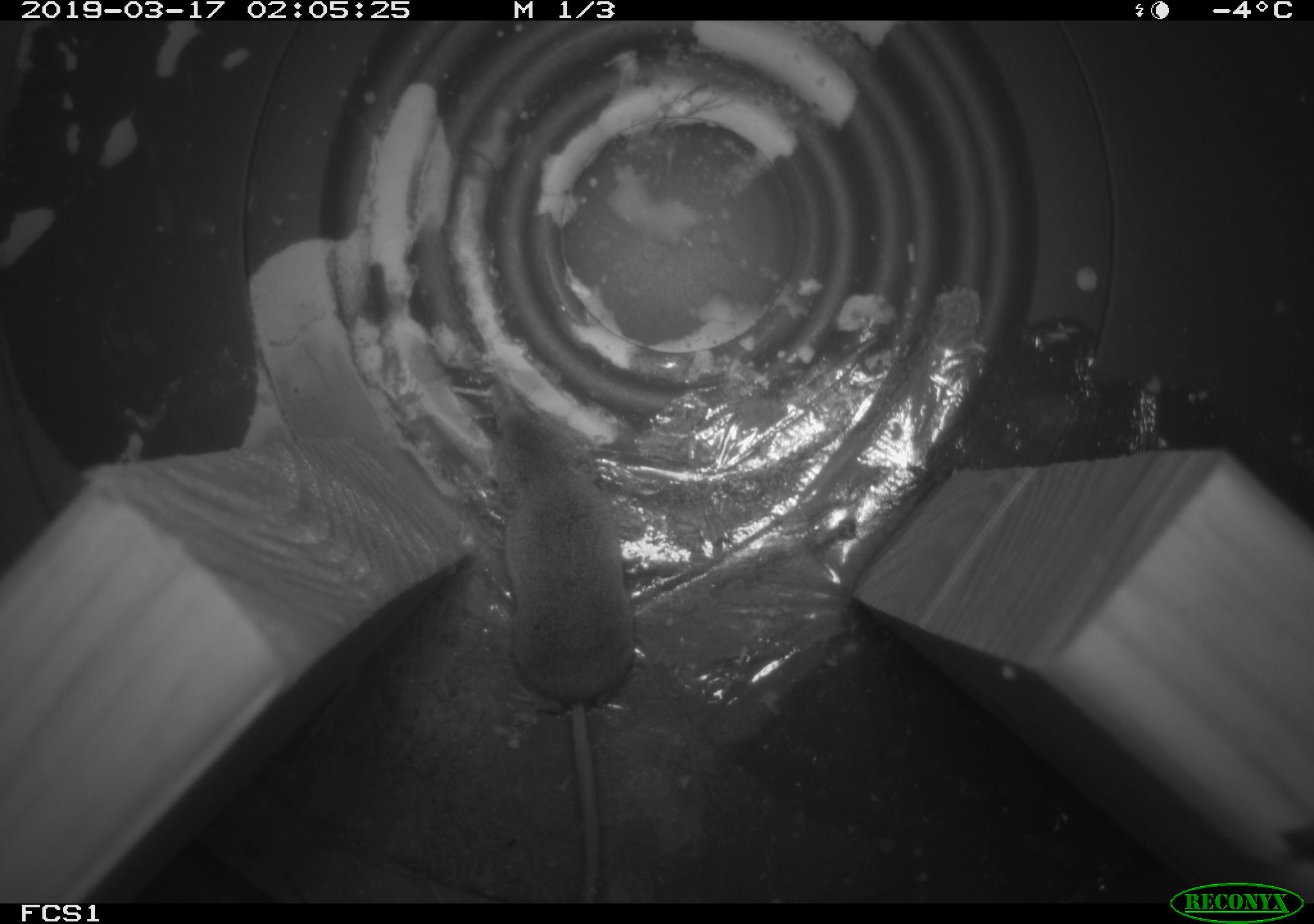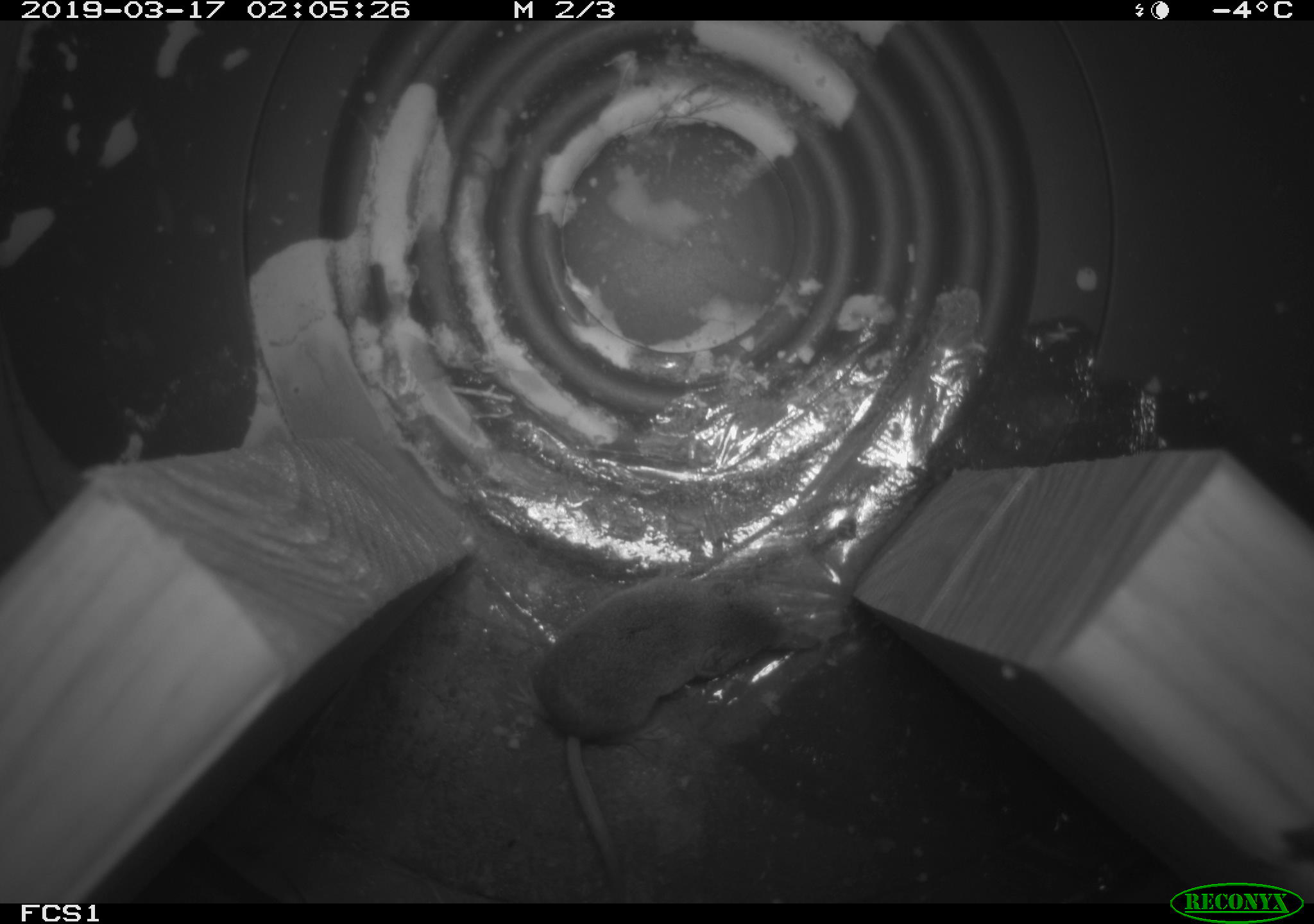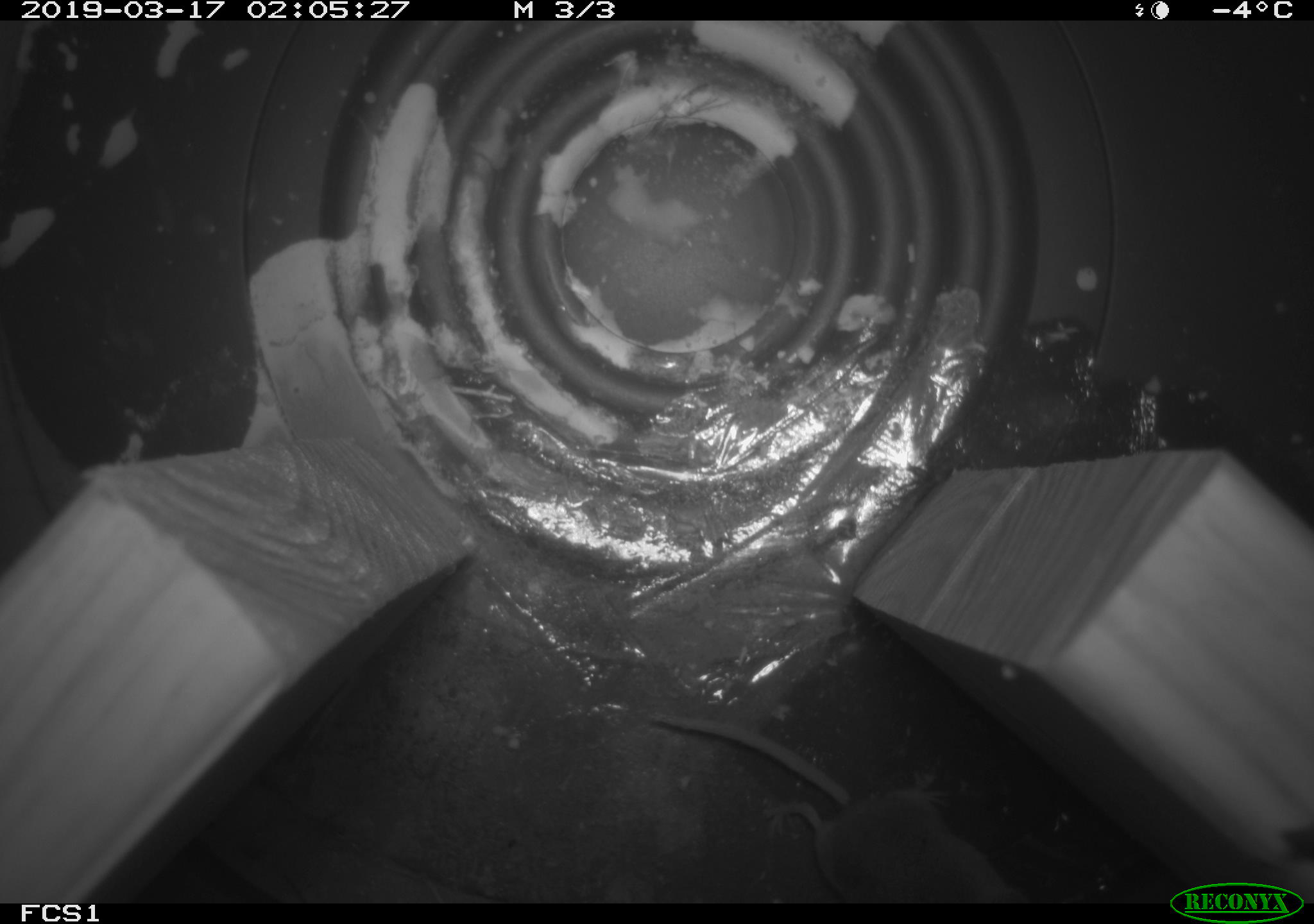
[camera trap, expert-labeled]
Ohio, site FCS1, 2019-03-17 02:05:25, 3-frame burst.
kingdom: Animalia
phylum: Chordata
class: Mammalia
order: Eulipotyphla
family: Soricidae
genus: Sorex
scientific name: Sorex cinereus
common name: masked shrew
Masked shrew (Sorex cinereus).